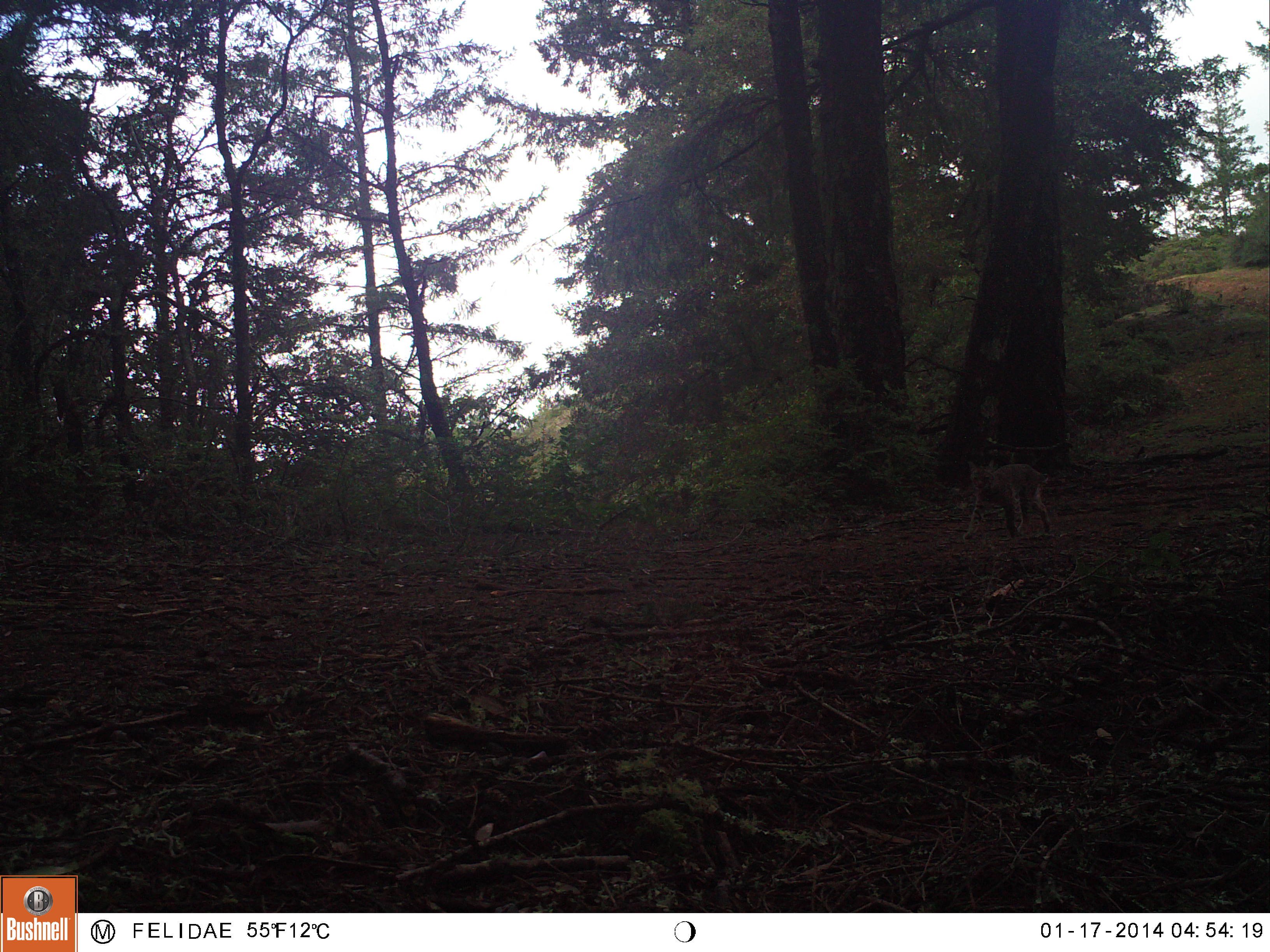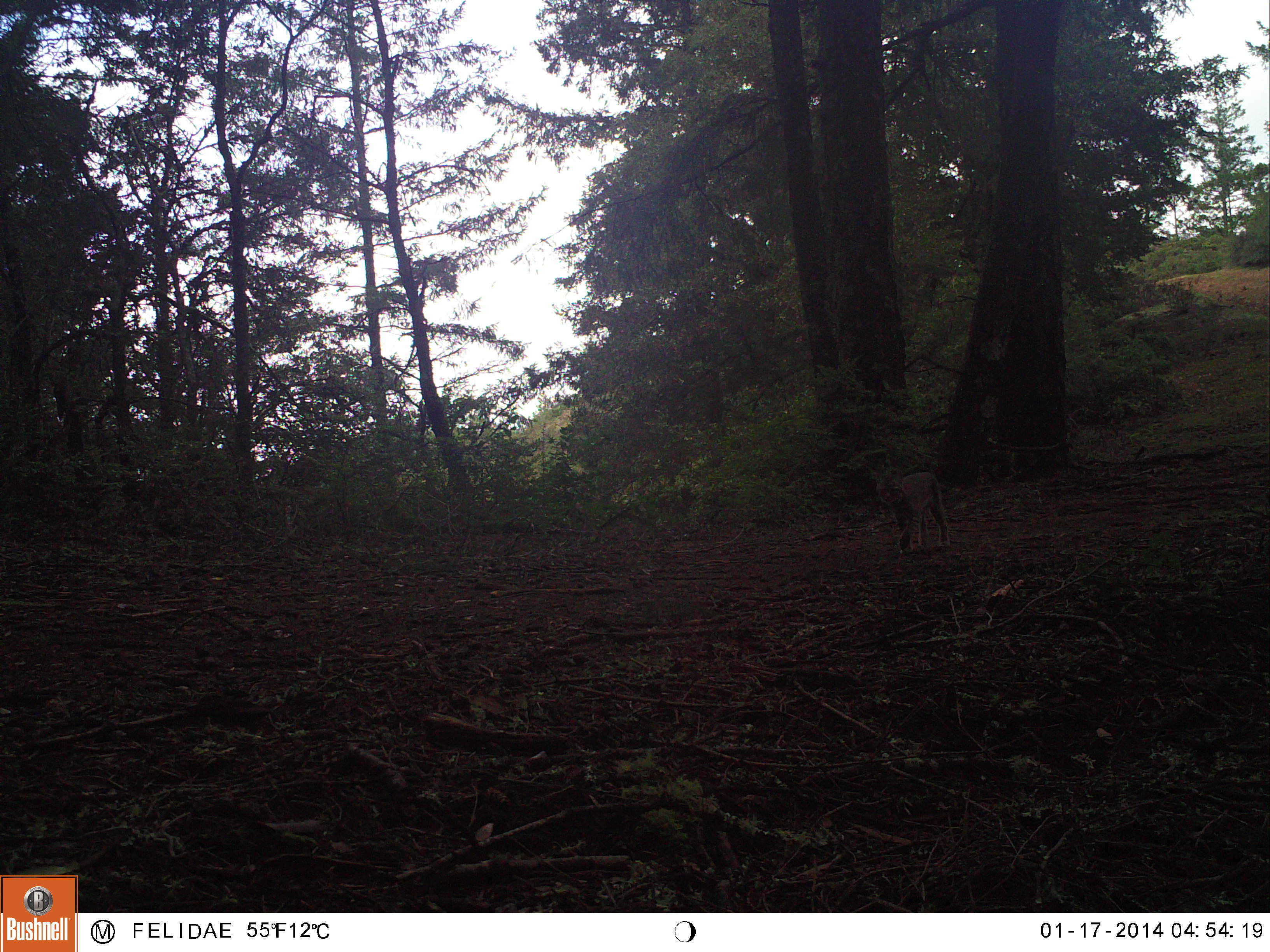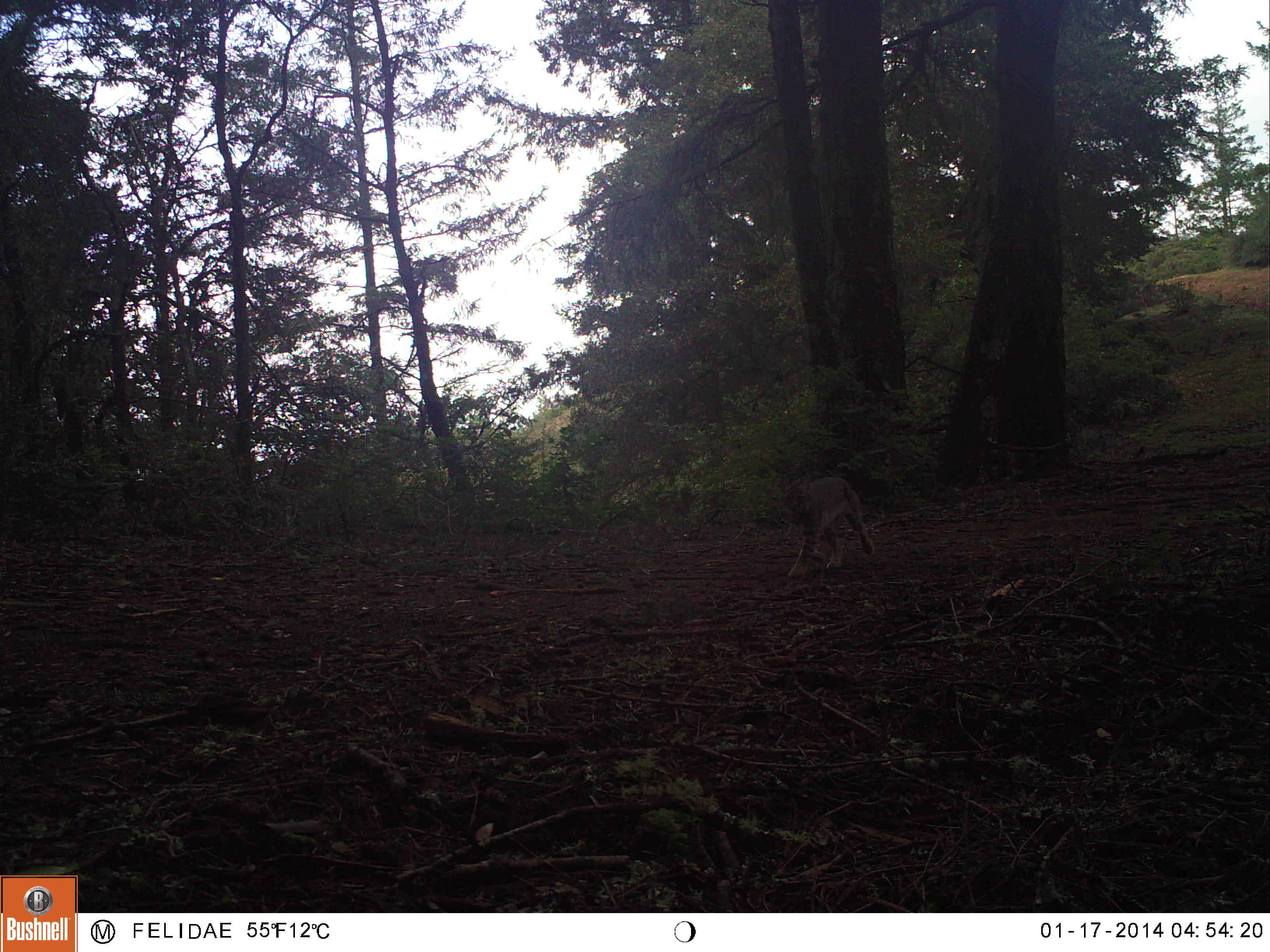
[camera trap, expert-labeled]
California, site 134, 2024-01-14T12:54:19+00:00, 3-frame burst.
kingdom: Animalia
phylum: Chordata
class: Mammalia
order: Carnivora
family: Felidae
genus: Lynx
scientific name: Lynx rufus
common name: bobcat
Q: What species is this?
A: Bobcat (Lynx rufus).